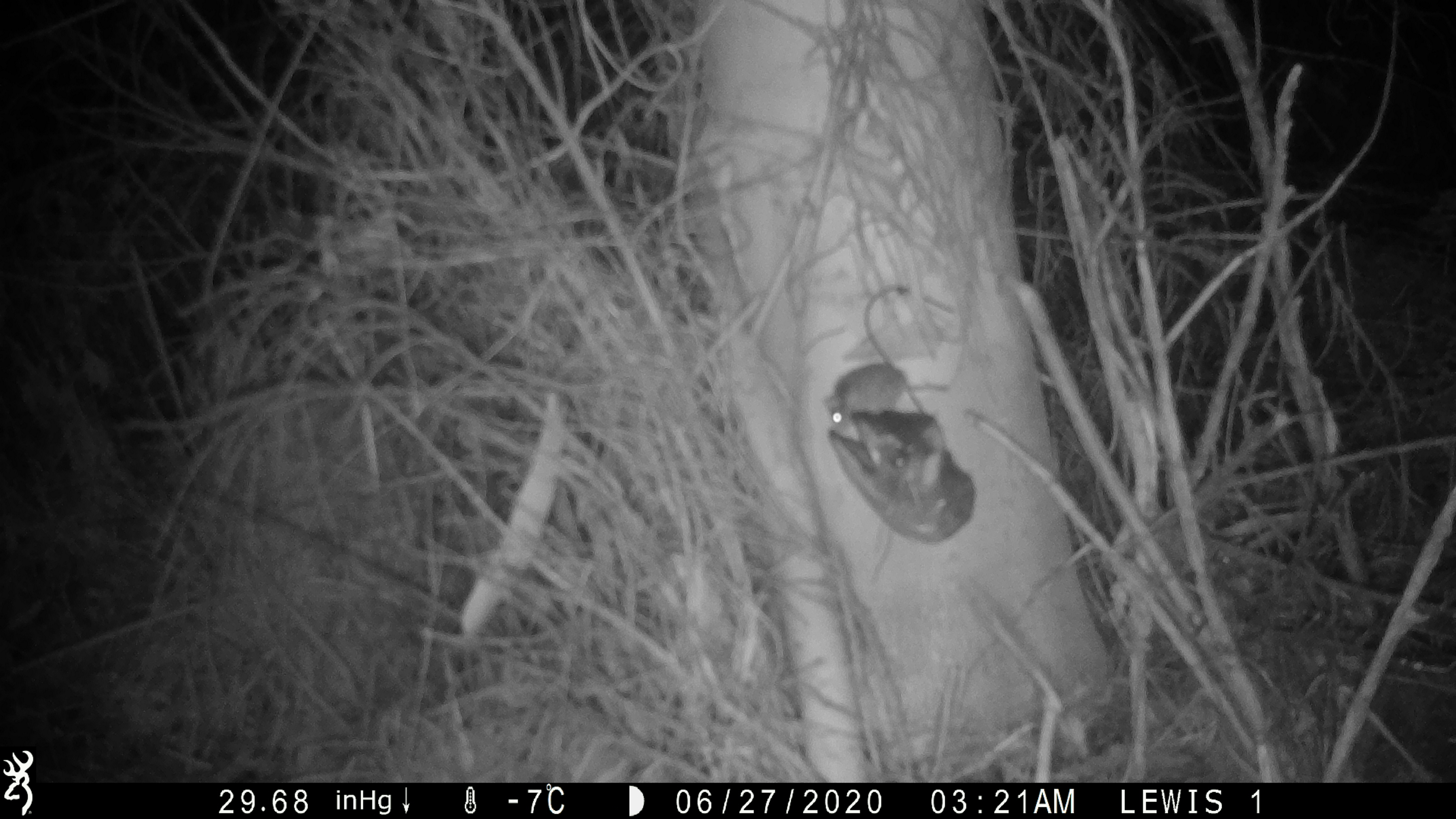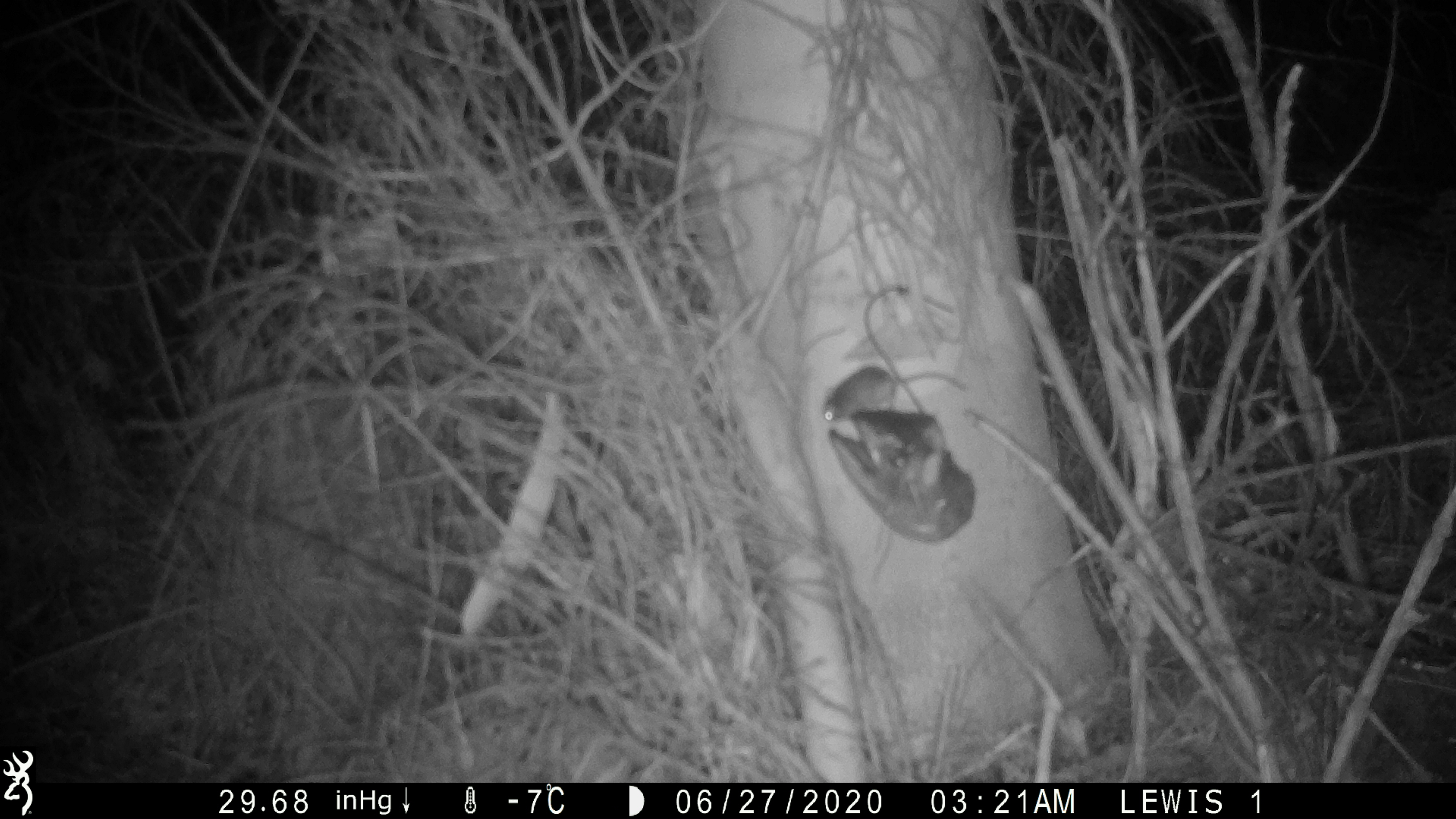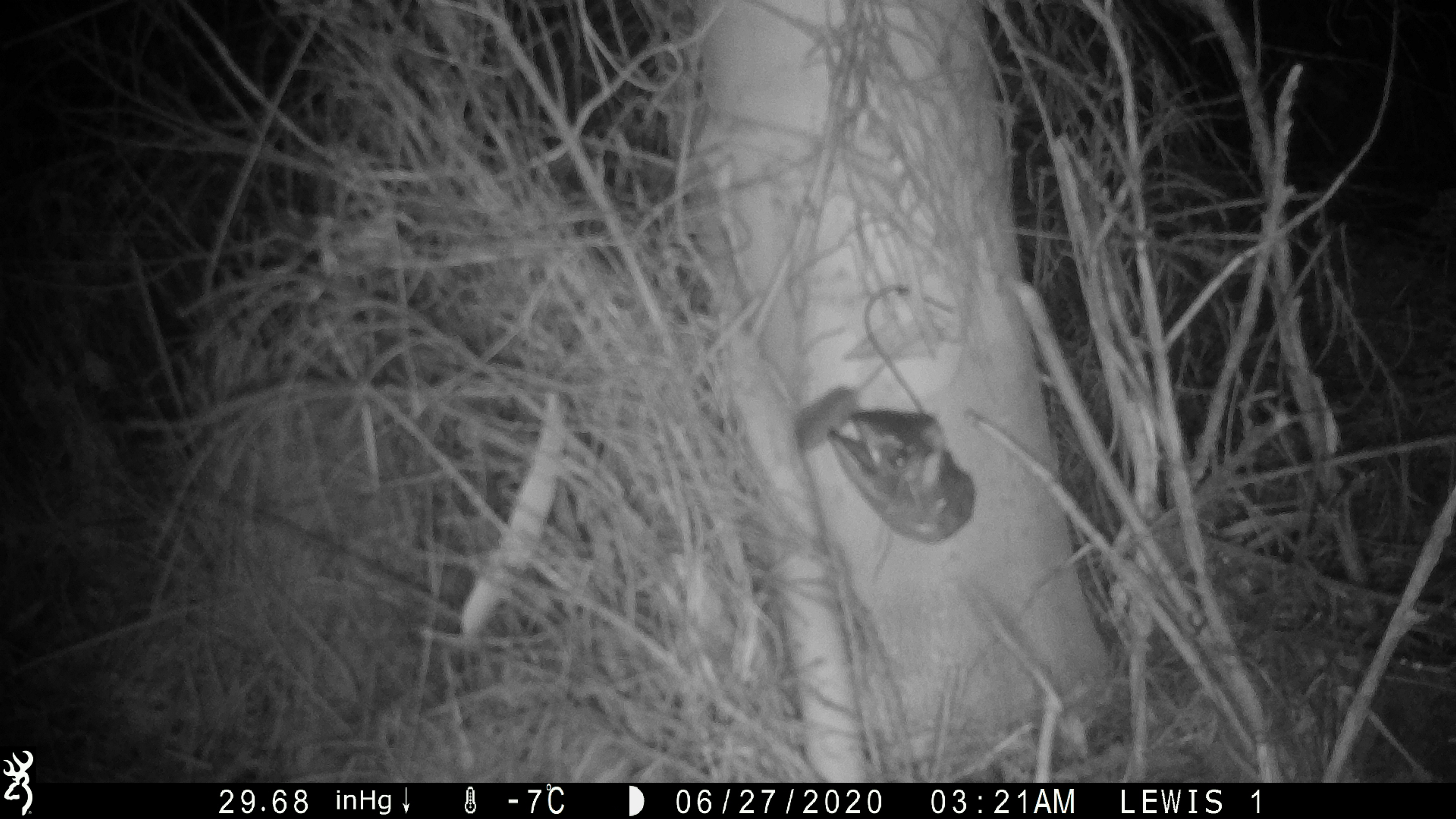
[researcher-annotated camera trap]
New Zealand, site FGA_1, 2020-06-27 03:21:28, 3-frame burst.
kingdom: Animalia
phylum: Chordata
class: Mammalia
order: Rodentia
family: Muridae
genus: Mus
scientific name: Mus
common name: mouse